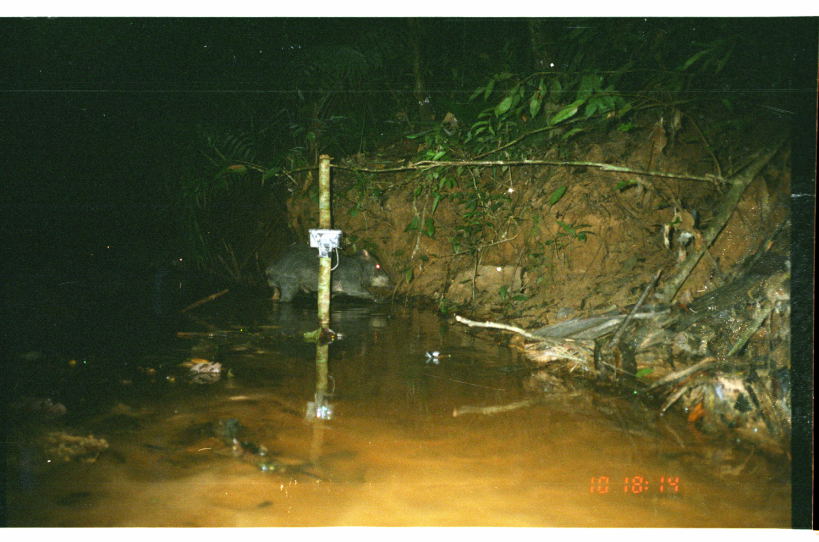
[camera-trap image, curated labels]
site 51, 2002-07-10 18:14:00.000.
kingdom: Animalia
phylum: Chordata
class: Mammalia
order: Artiodactyla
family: Tayassuidae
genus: Tayassu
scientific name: Tayassu pecari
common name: white-lipped peccary